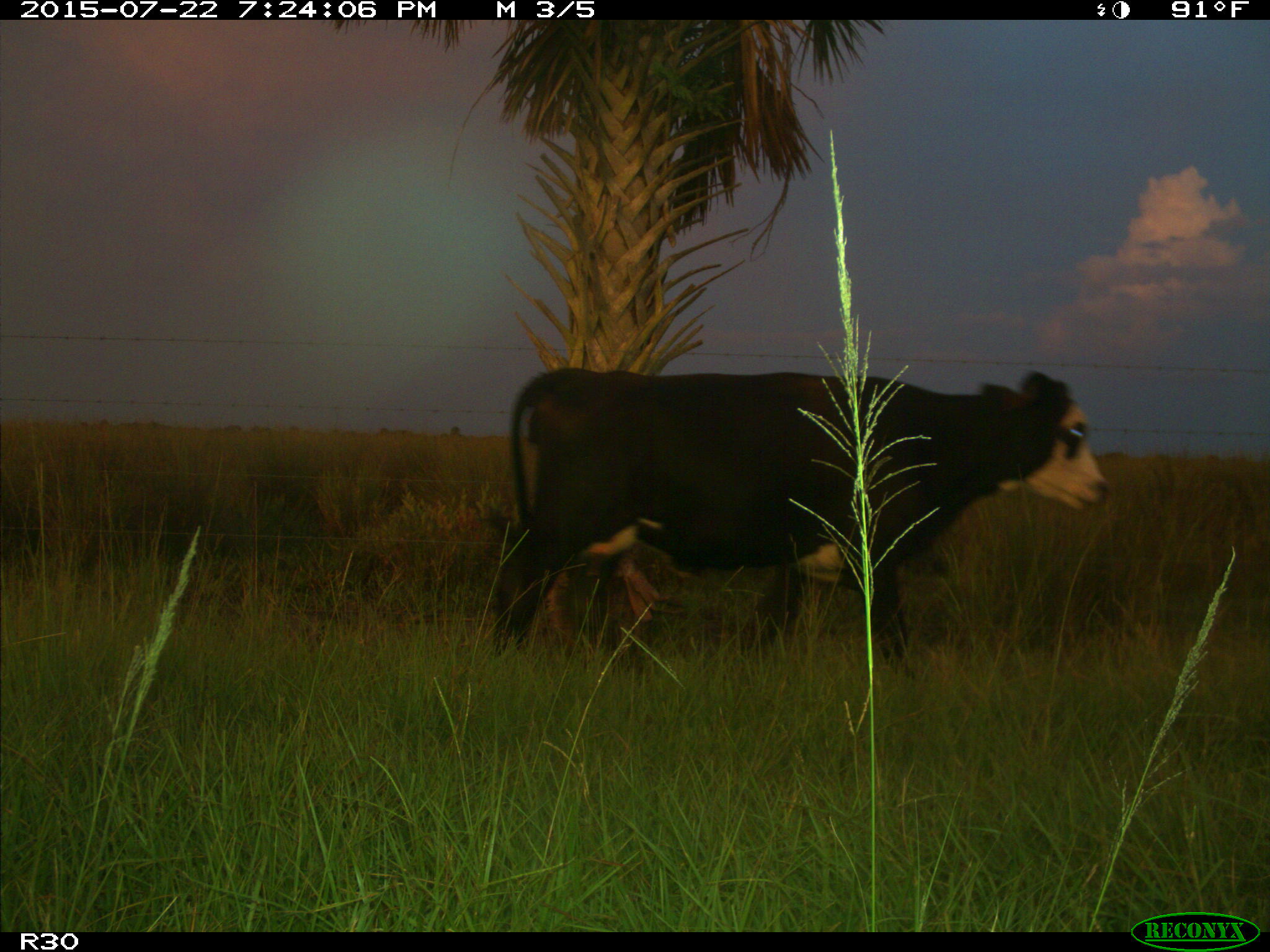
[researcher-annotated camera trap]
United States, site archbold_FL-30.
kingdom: Animalia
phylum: Chordata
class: Mammalia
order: Artiodactyla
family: Bovidae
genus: Bos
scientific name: Bos taurus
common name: domestic cow